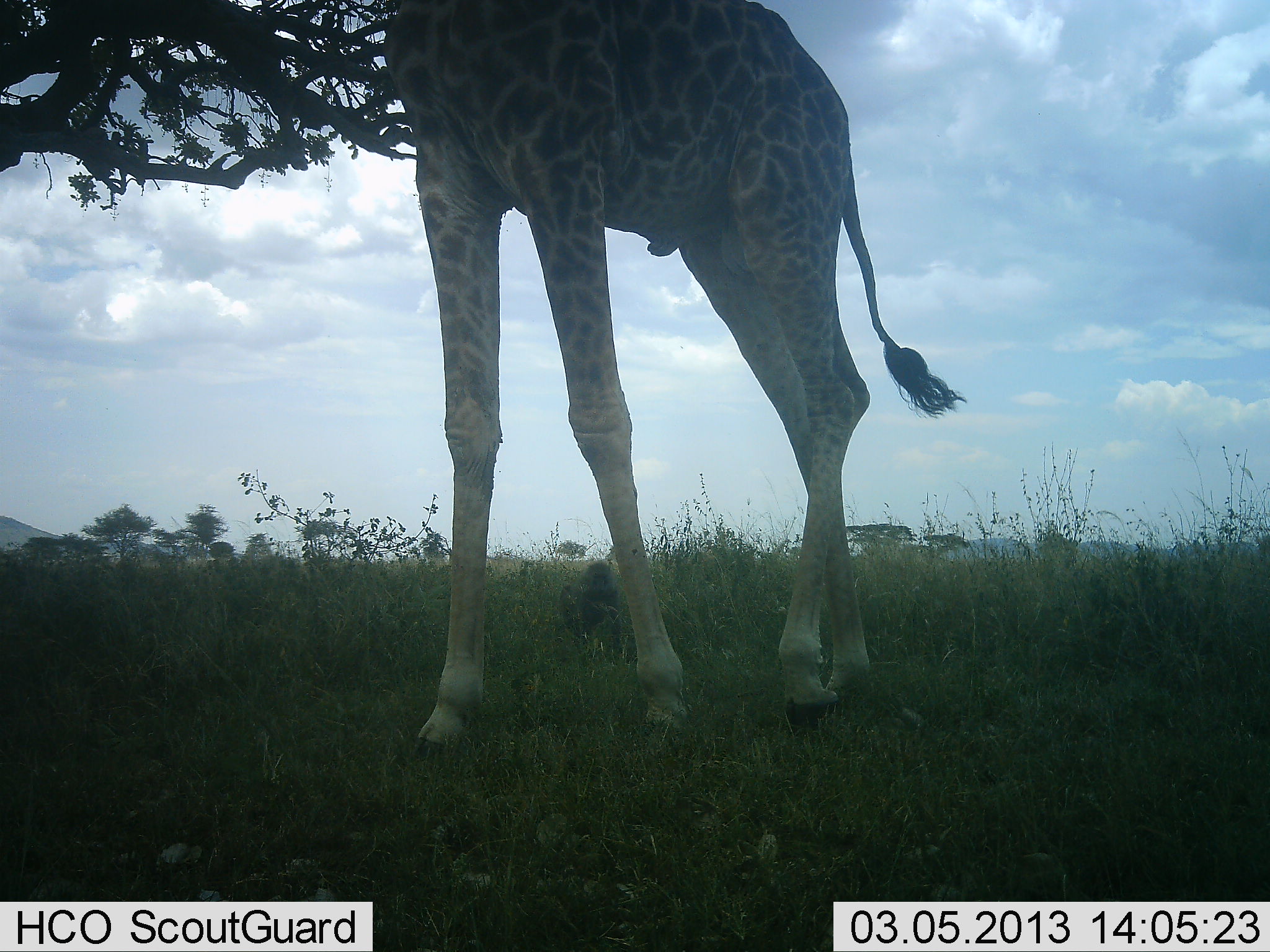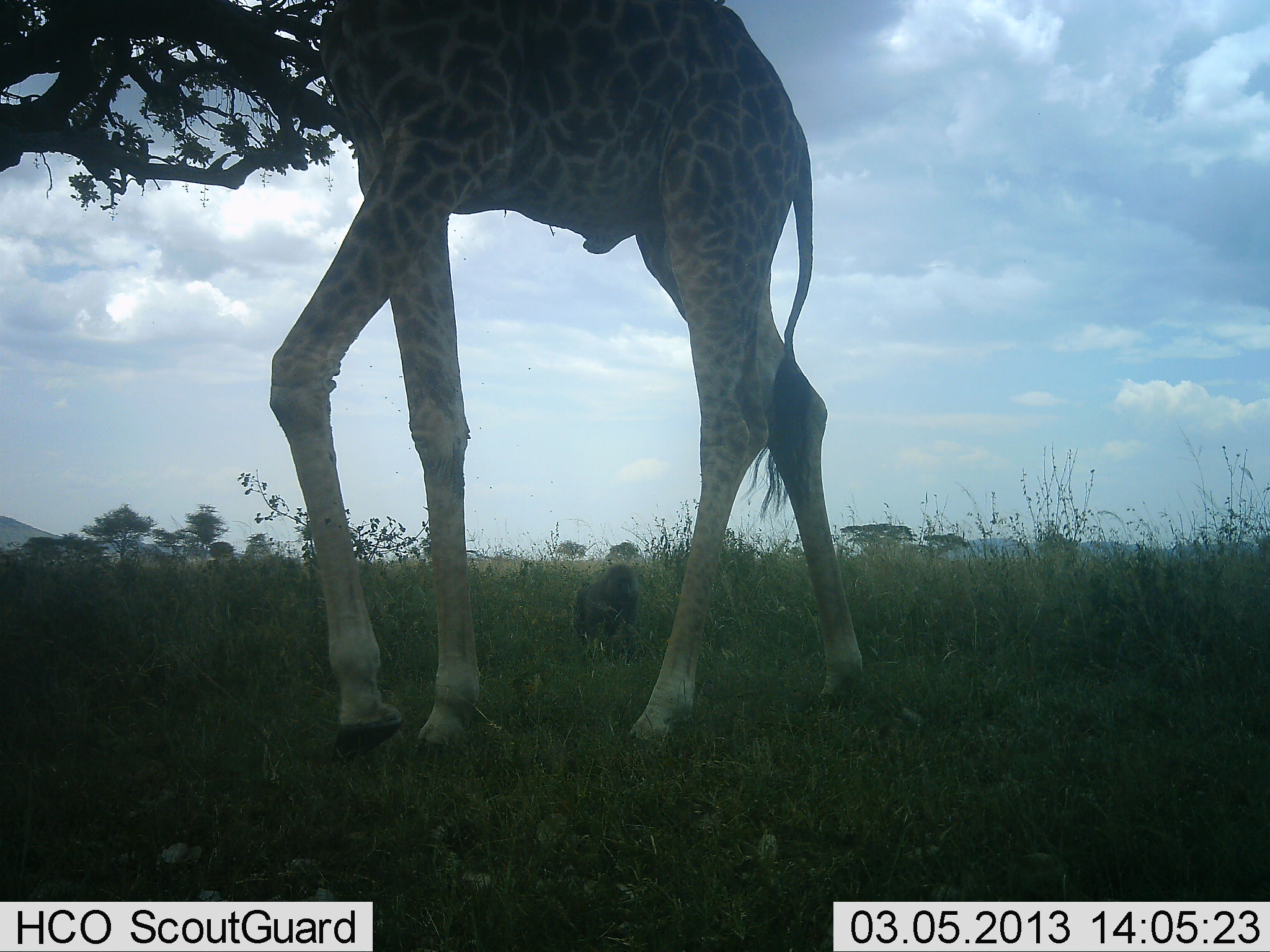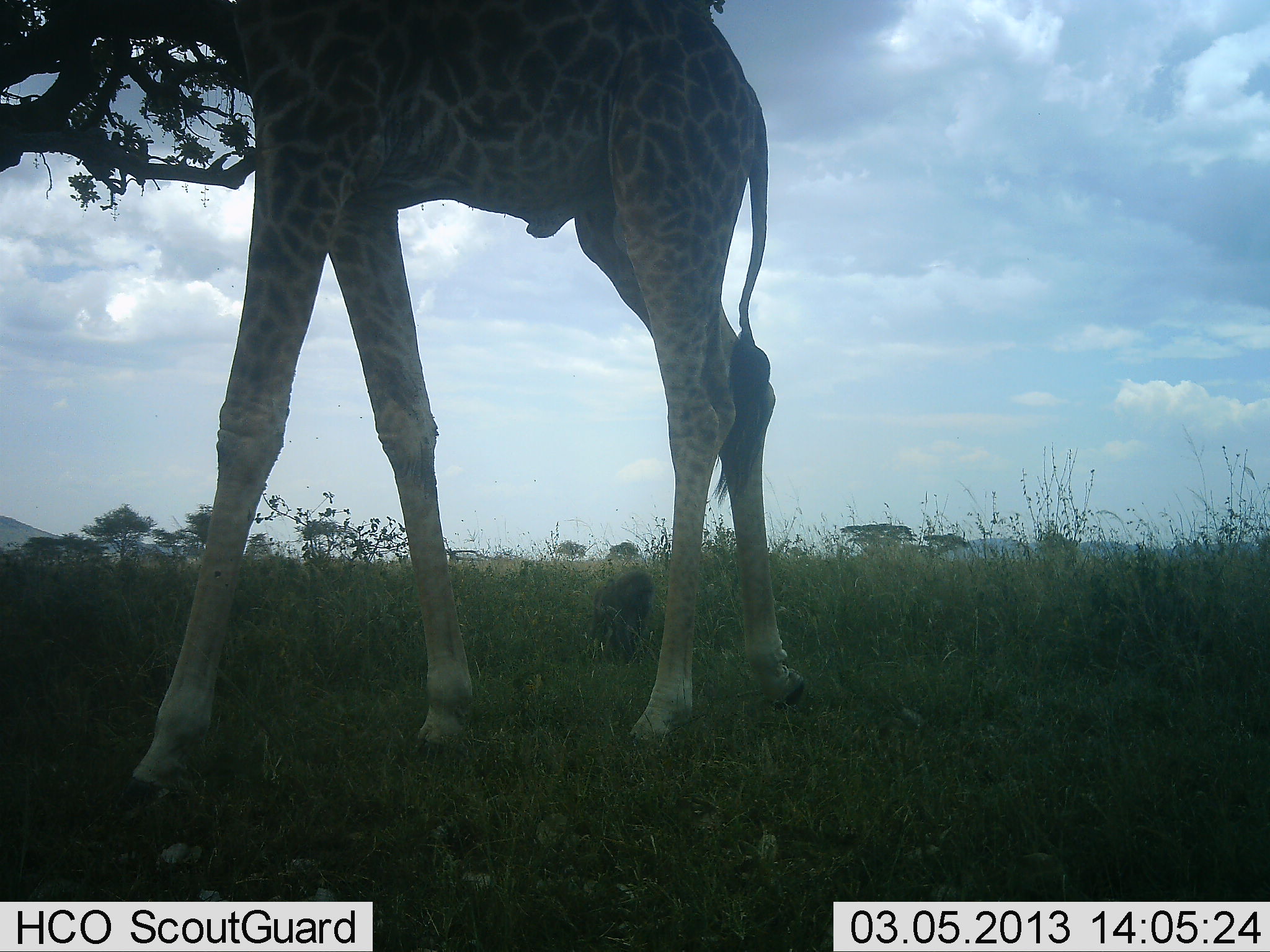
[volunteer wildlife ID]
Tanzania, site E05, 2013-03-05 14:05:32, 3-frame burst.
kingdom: Animalia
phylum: Chordata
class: Mammalia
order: Primates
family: Cercopithecidae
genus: Papio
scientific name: Papio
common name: baboon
Baboon (Papio), count 1. Behavior (volunteer vote fractions): standing 0%, resting 6%, moving 88%, interacting 0%. Young present (vote fraction): 6%. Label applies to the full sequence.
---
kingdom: Animalia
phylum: Chordata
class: Mammalia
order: Artiodactyla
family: Giraffidae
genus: Giraffa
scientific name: Giraffa camelopardalis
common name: giraffe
Giraffe (Giraffa camelopardalis), count 1. Behavior (volunteer vote fractions): standing 16%, resting 0%, moving 72%, interacting 0%. Young present (vote fraction): 0%. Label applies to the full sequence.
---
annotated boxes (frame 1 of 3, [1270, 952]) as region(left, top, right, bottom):
animal: region(385, 0, 965, 757); region(560, 558, 622, 650)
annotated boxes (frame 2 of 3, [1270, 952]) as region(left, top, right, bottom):
animal: region(269, 0, 863, 762); region(576, 563, 640, 648)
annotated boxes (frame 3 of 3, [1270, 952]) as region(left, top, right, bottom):
animal: region(125, 0, 804, 809); region(595, 569, 651, 664)